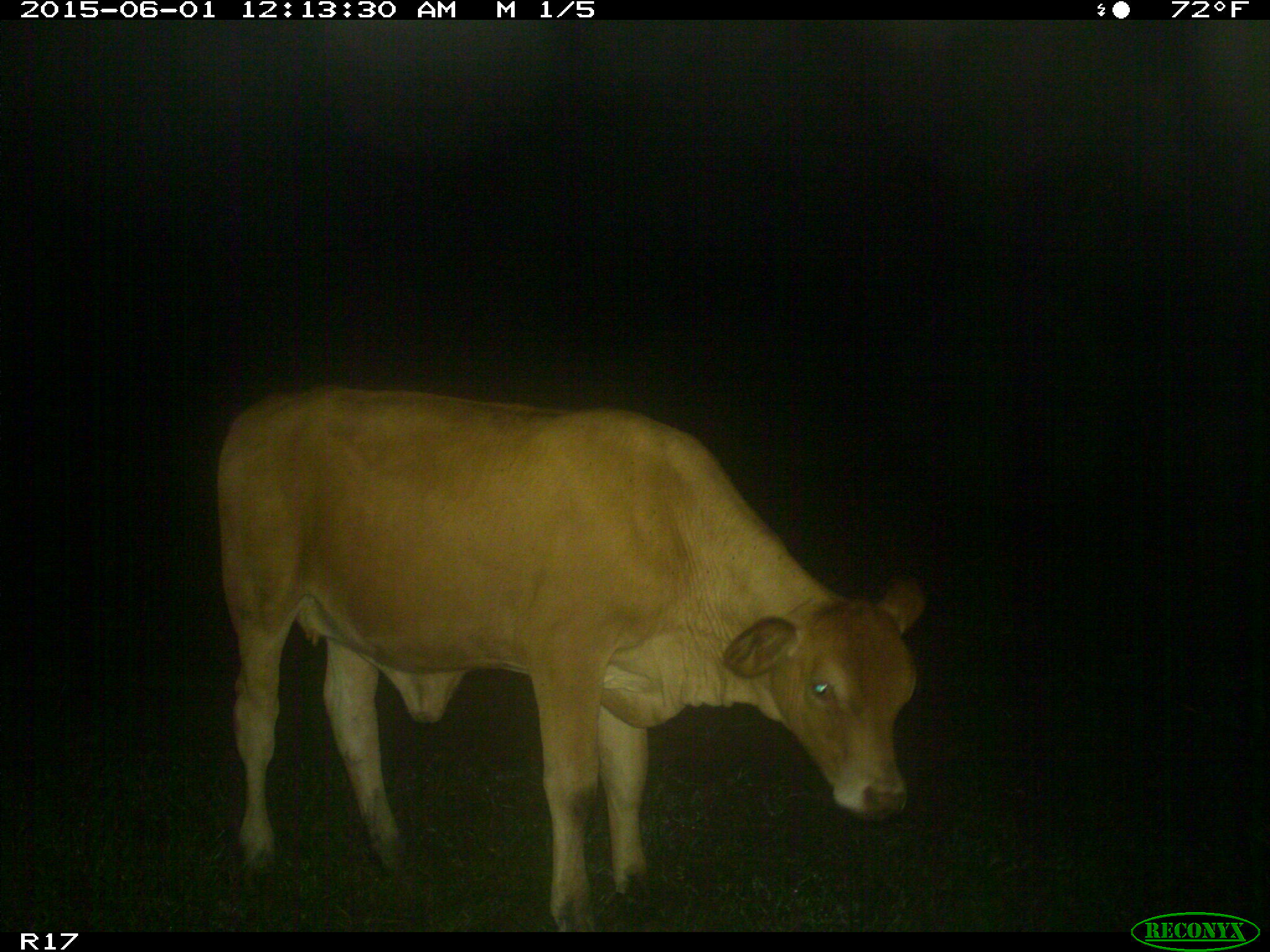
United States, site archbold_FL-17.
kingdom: Animalia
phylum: Chordata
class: Mammalia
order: Artiodactyla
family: Bovidae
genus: Bos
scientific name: Bos taurus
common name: domestic cow